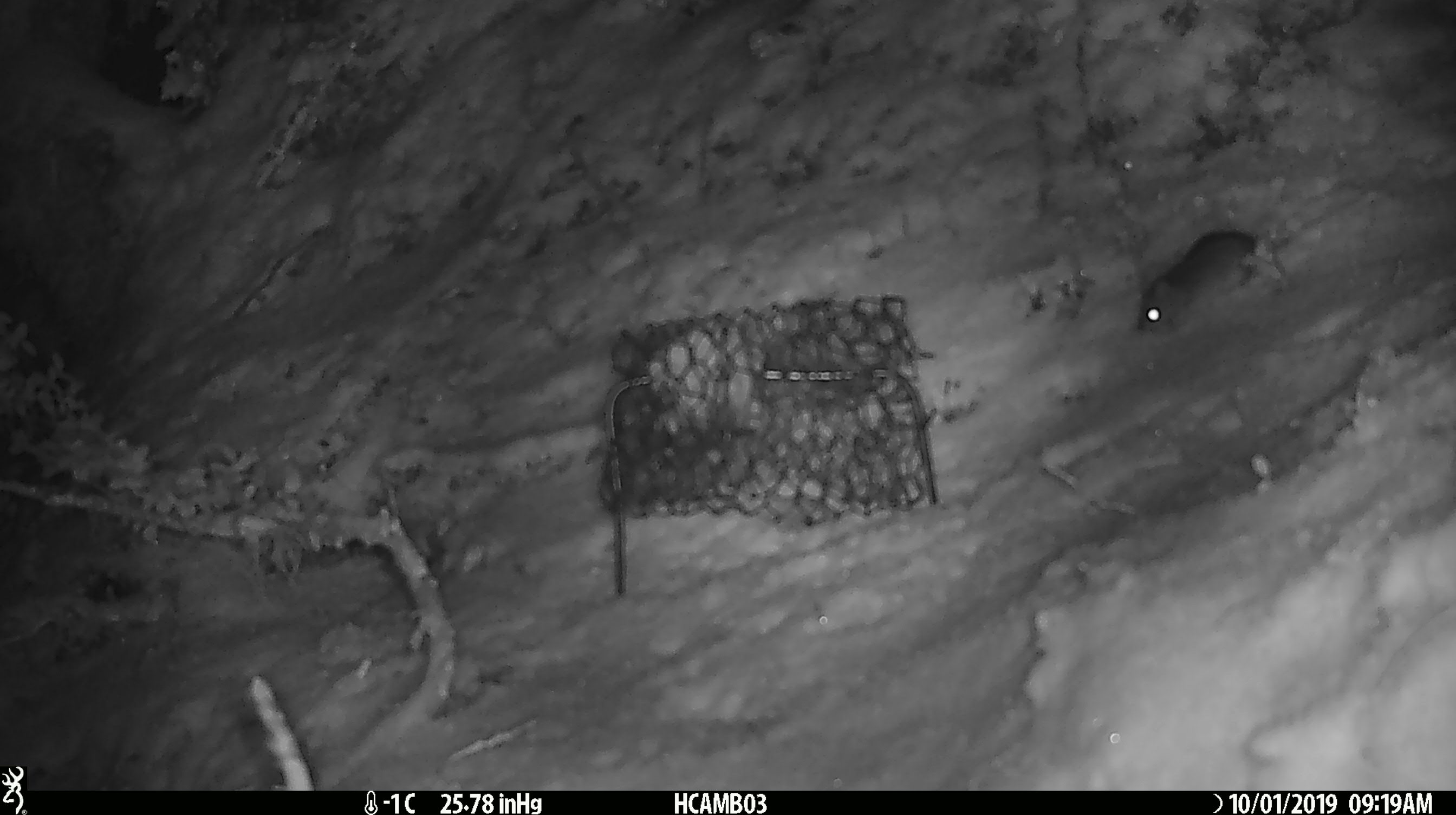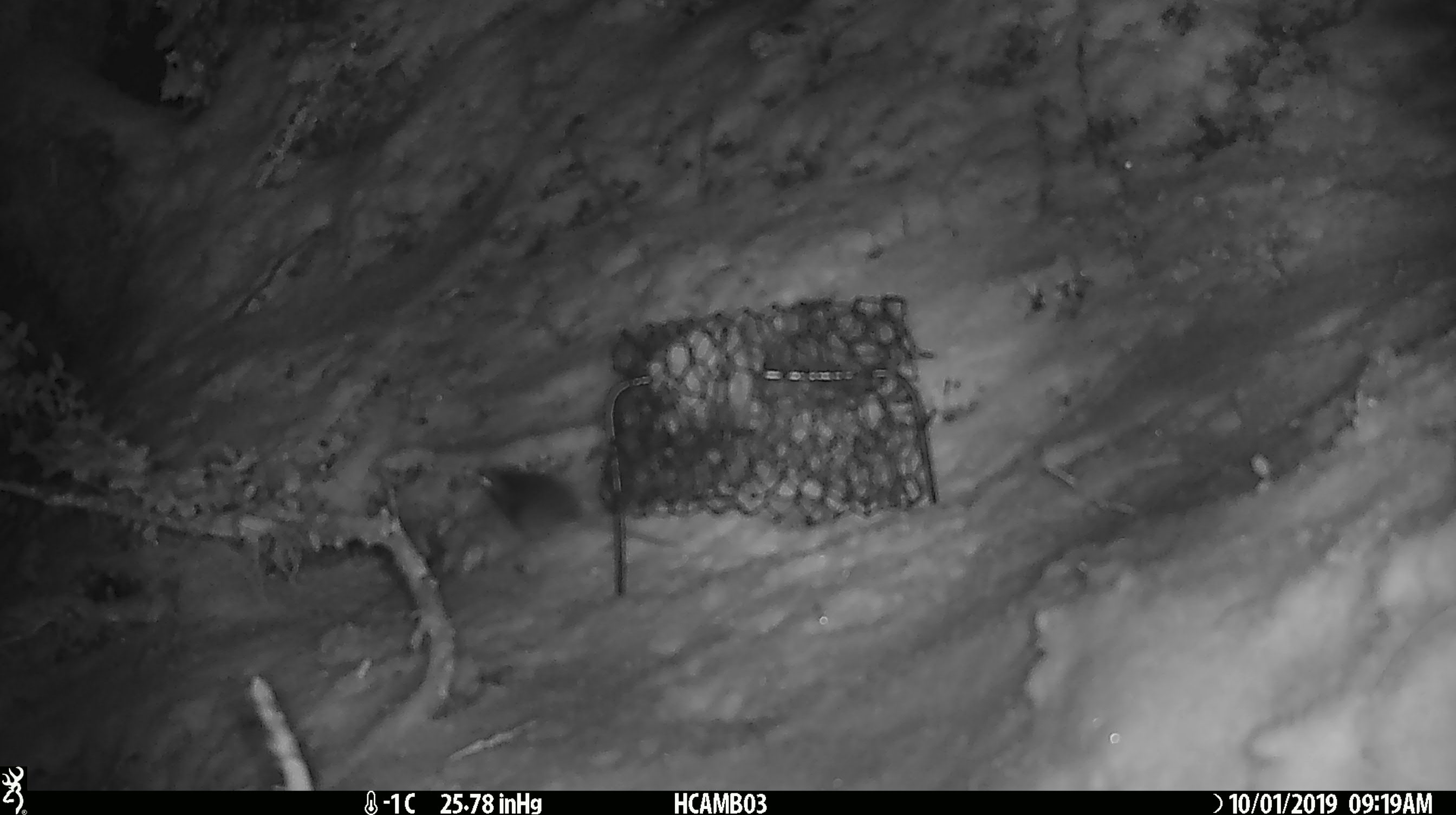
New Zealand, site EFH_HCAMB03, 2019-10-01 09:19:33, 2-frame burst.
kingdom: Animalia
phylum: Chordata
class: Mammalia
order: Rodentia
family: Muridae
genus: Mus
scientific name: Mus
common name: mouse